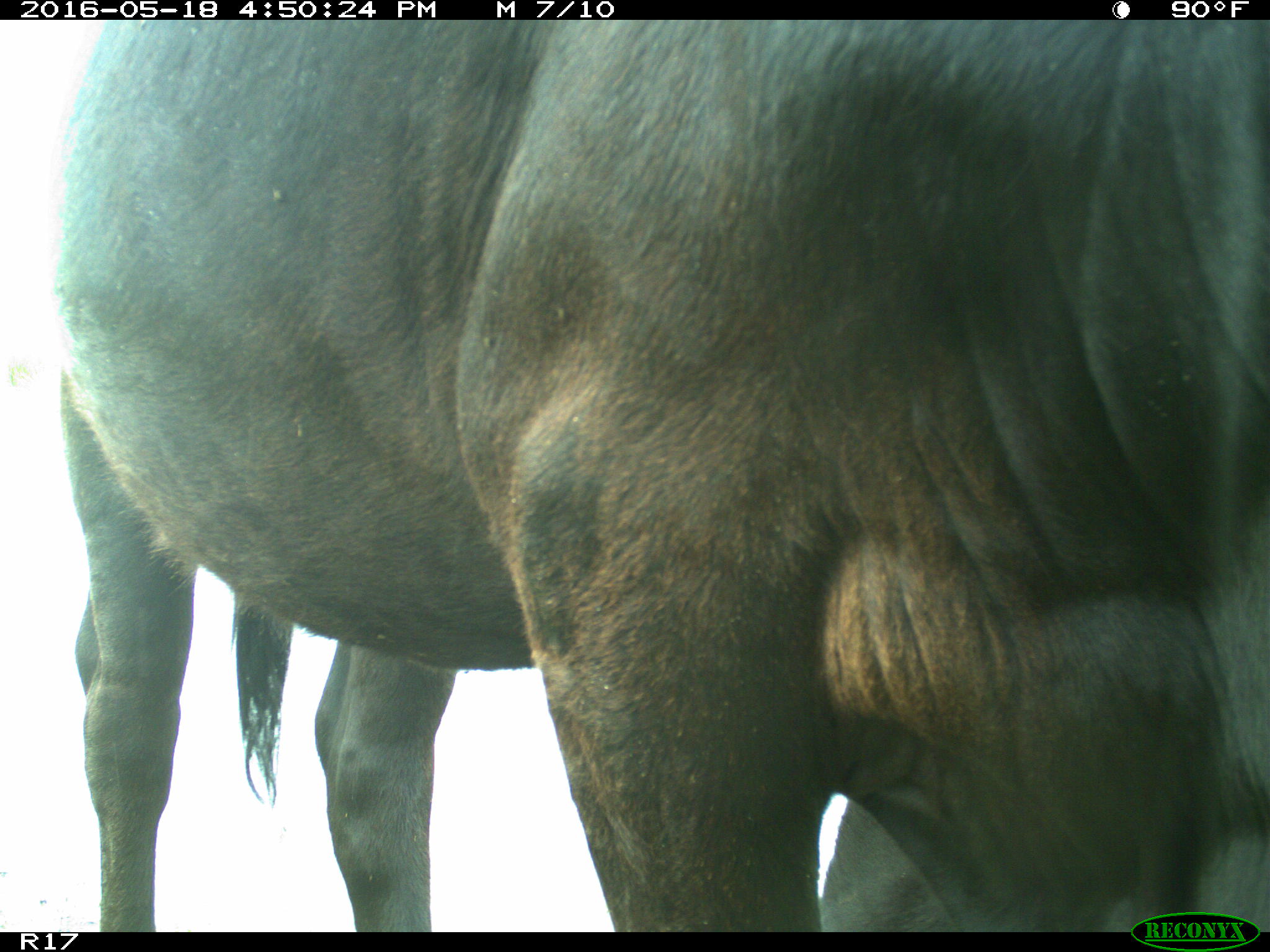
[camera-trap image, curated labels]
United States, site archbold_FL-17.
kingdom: Animalia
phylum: Chordata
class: Mammalia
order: Artiodactyla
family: Bovidae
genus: Bos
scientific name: Bos taurus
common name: domestic cow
Bos taurus (domestic cow).